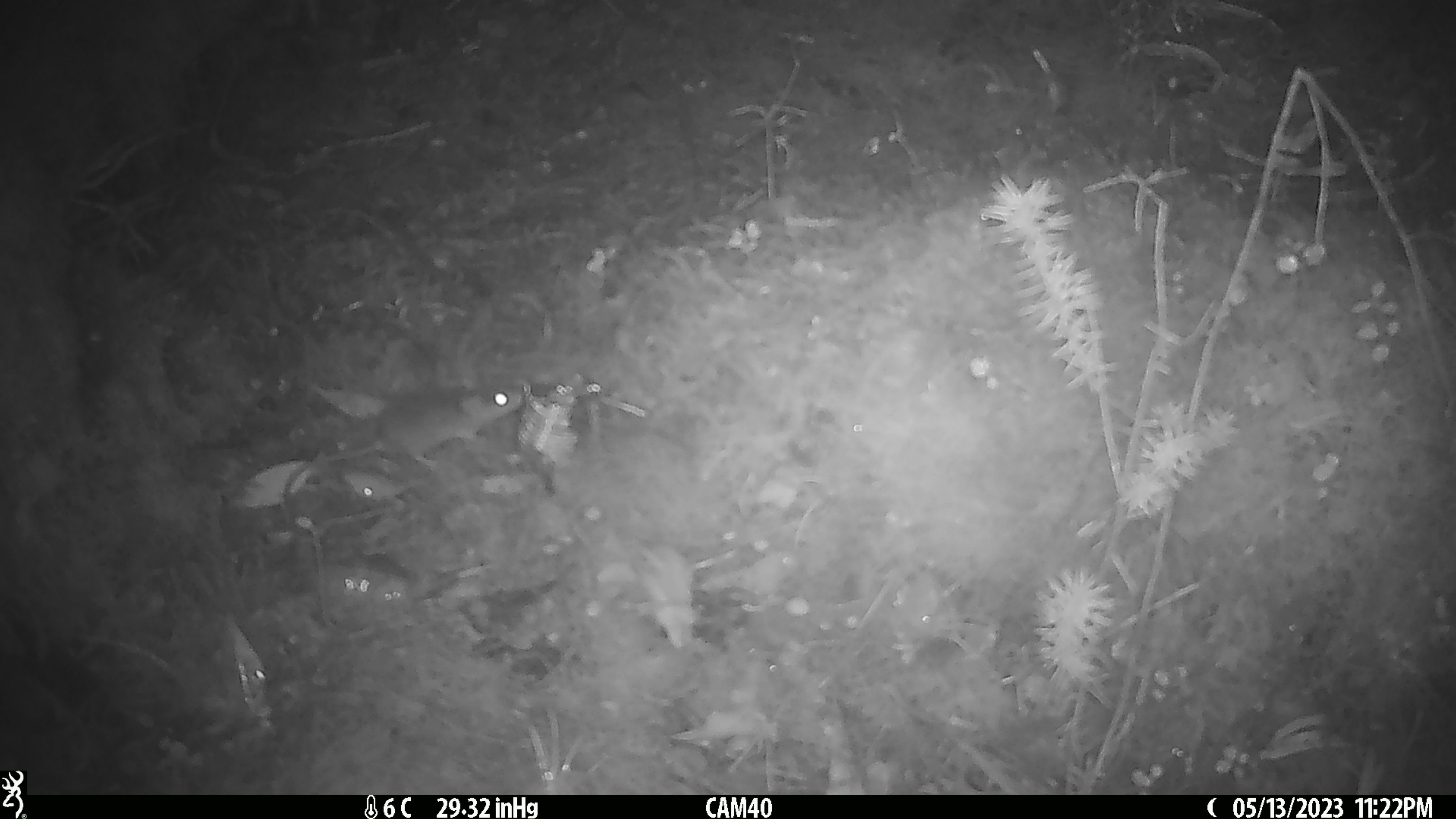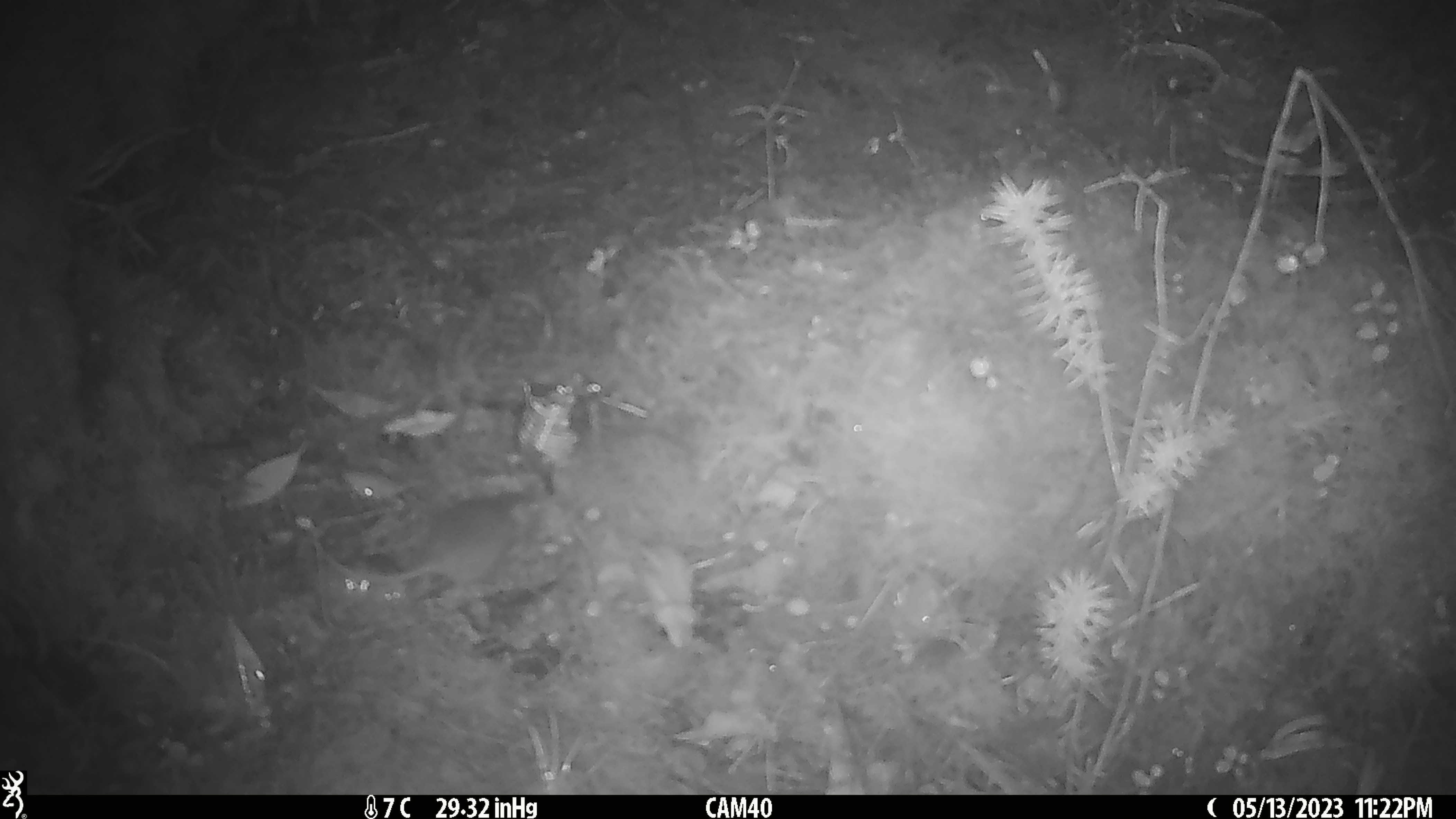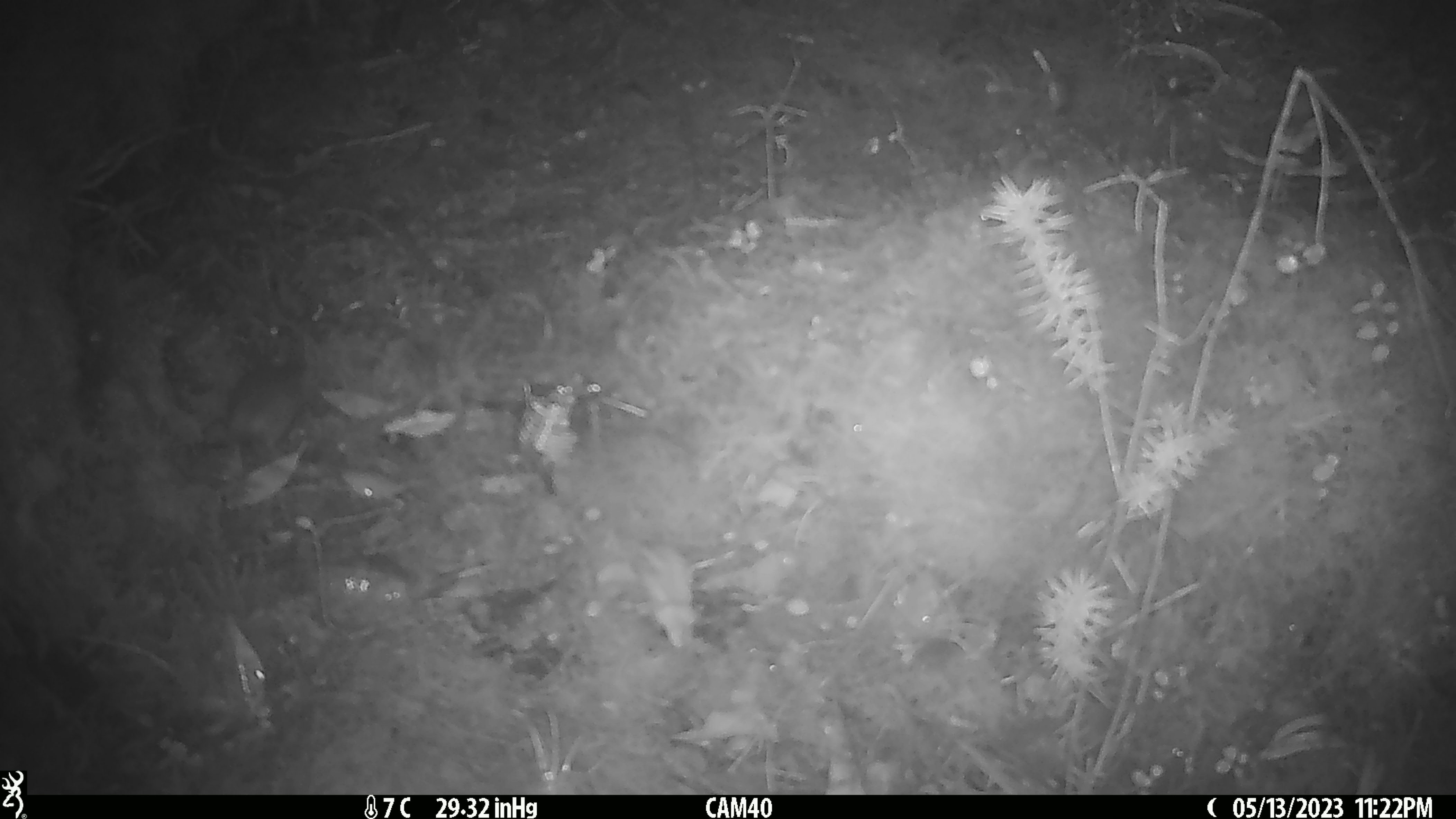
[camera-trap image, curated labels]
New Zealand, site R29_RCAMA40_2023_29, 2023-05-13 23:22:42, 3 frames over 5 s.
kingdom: Animalia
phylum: Chordata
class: Mammalia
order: Rodentia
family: Muridae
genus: Mus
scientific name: Mus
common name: mouse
Mouse (Mus).